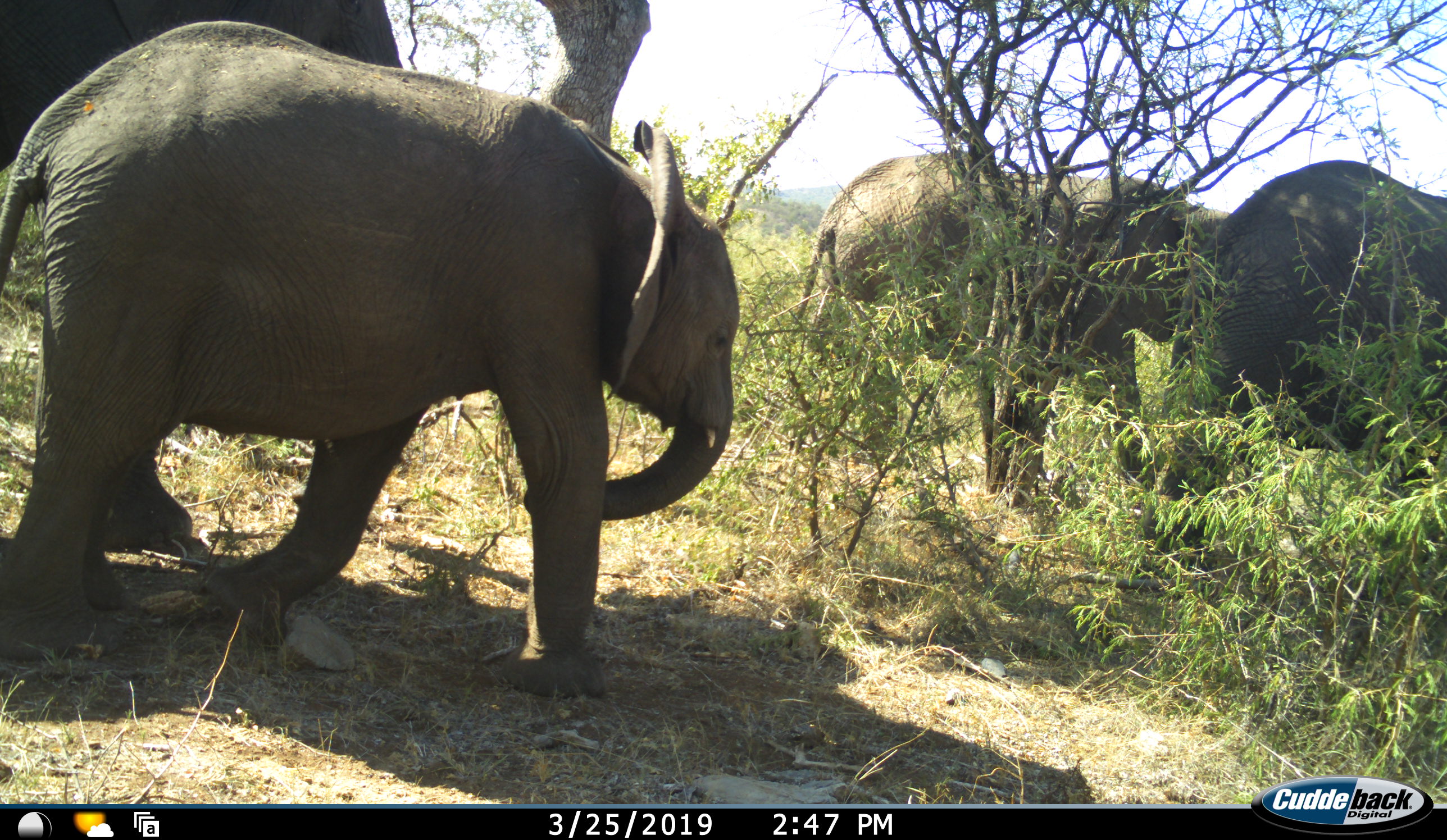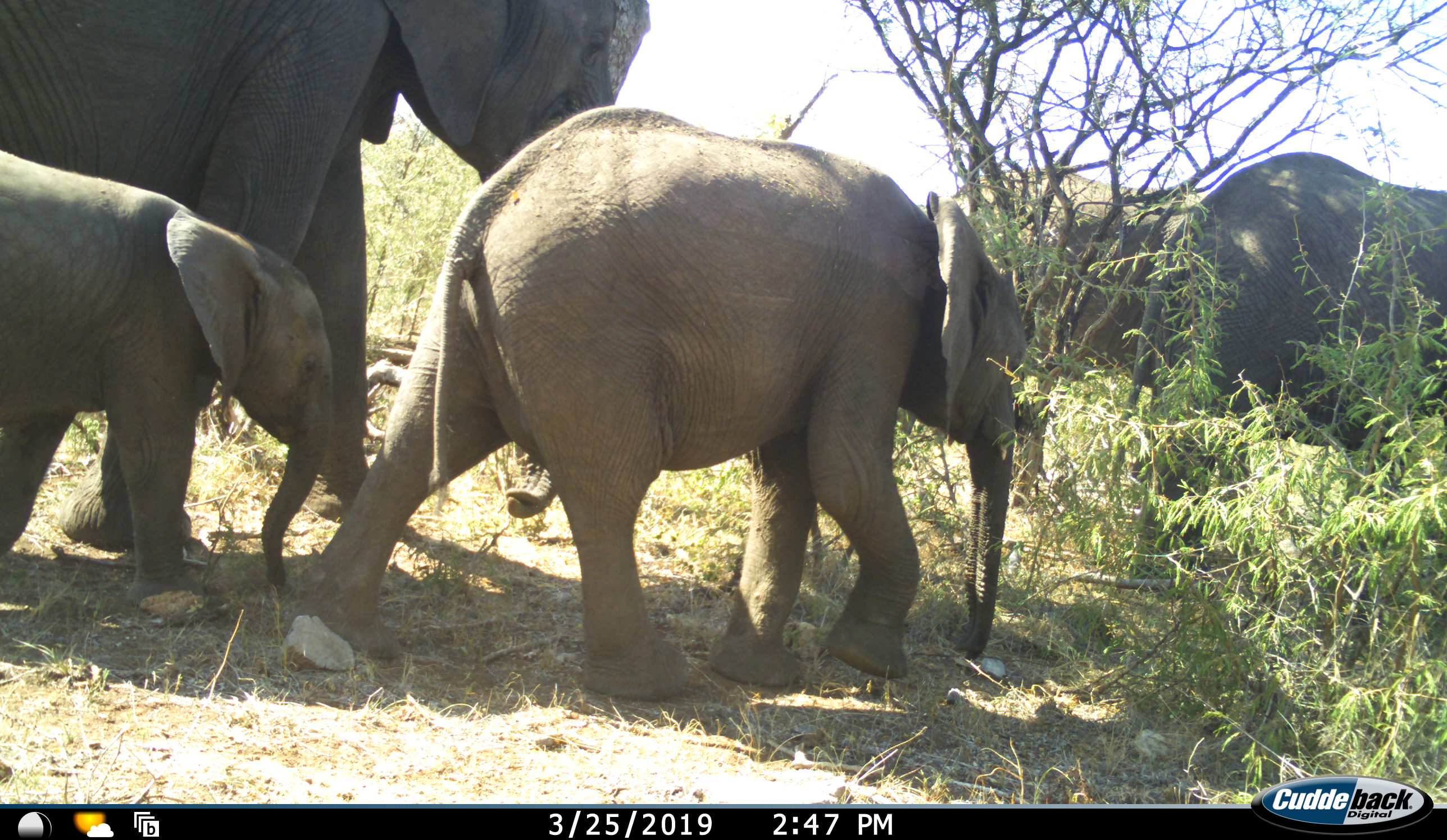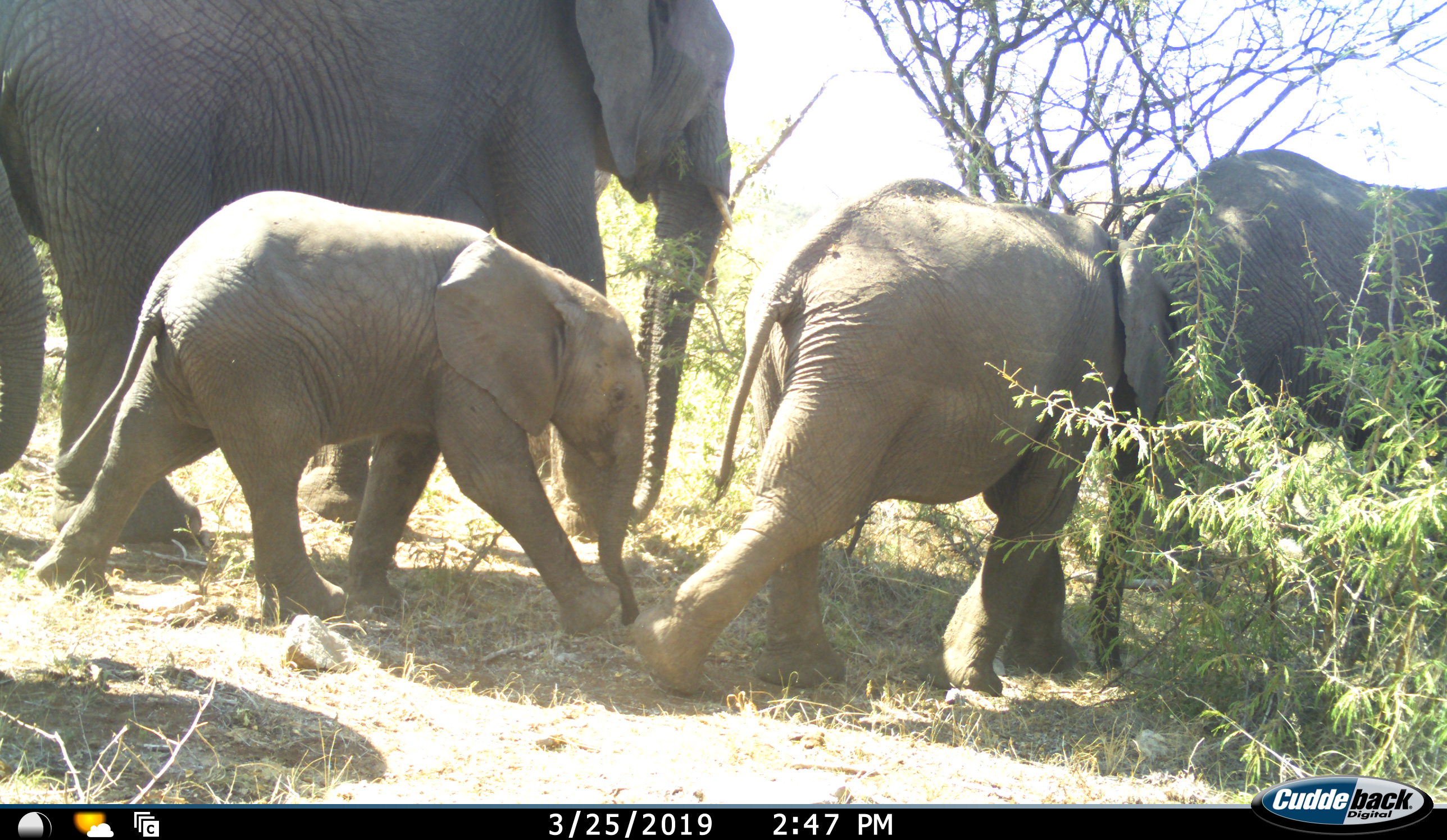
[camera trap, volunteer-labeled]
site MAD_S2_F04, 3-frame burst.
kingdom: Animalia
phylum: Chordata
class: Mammalia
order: Proboscidea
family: Elephantidae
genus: Loxodonta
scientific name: Loxodonta africana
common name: african bush elephant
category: elephant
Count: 5.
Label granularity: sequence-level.